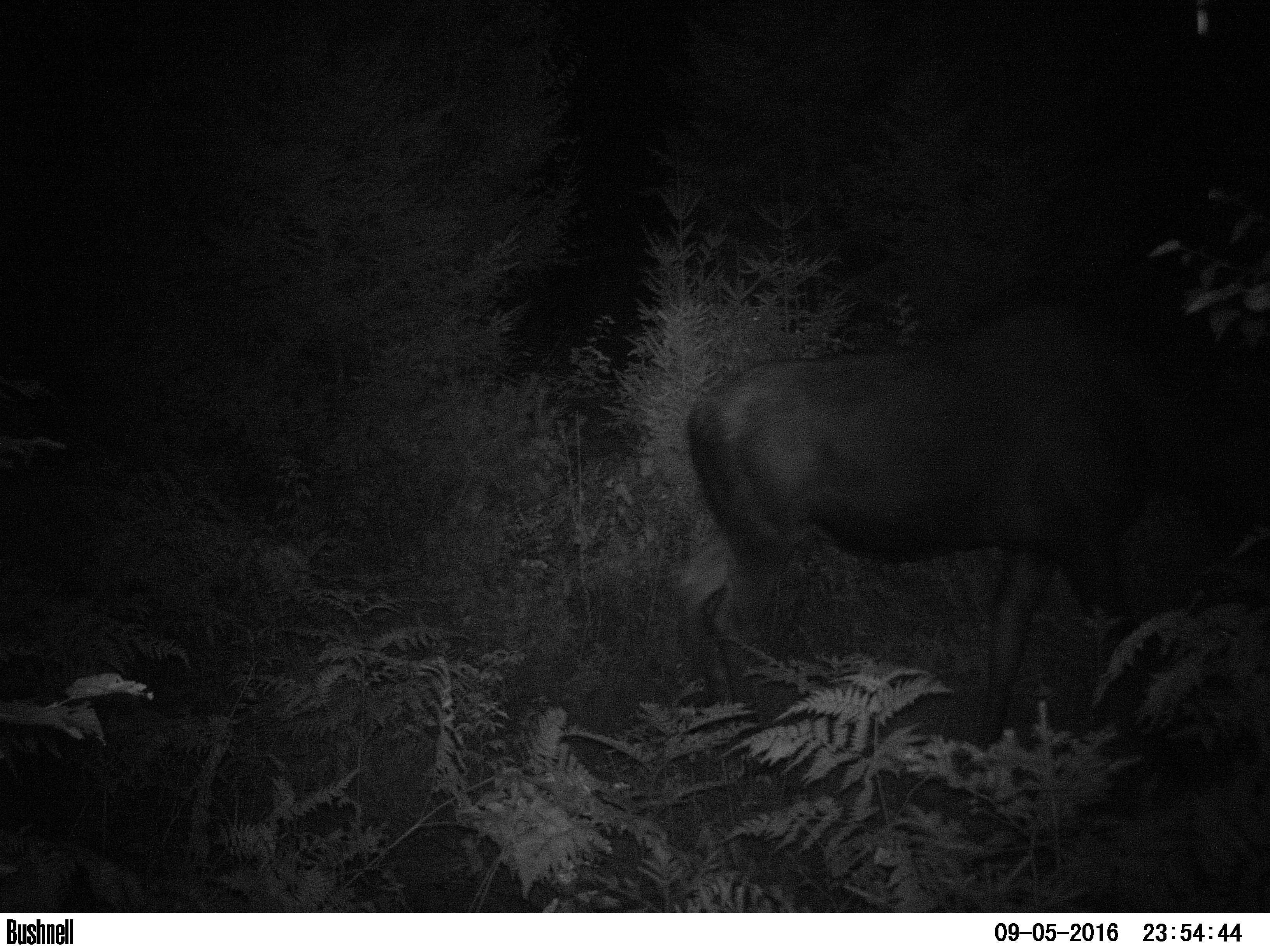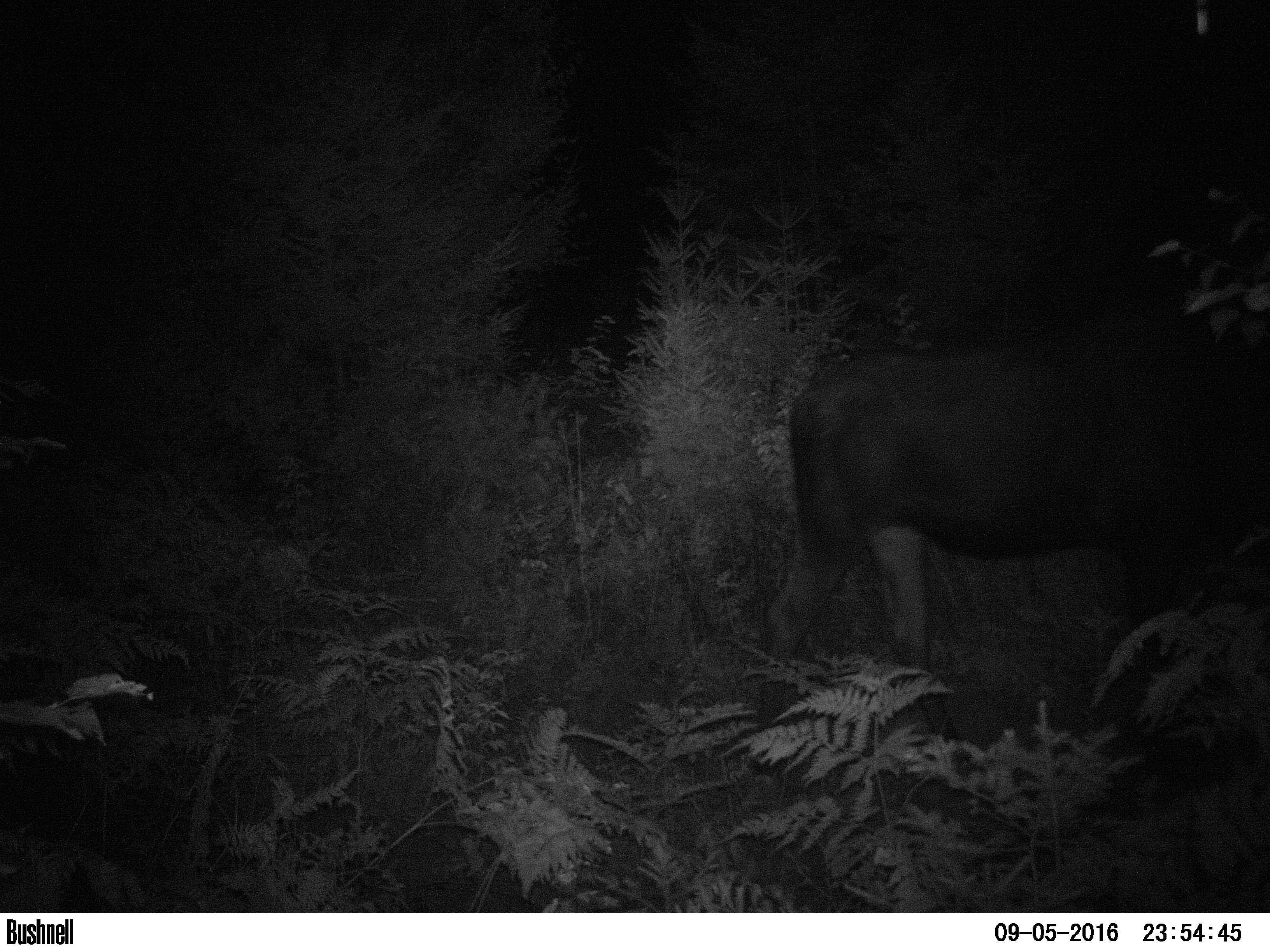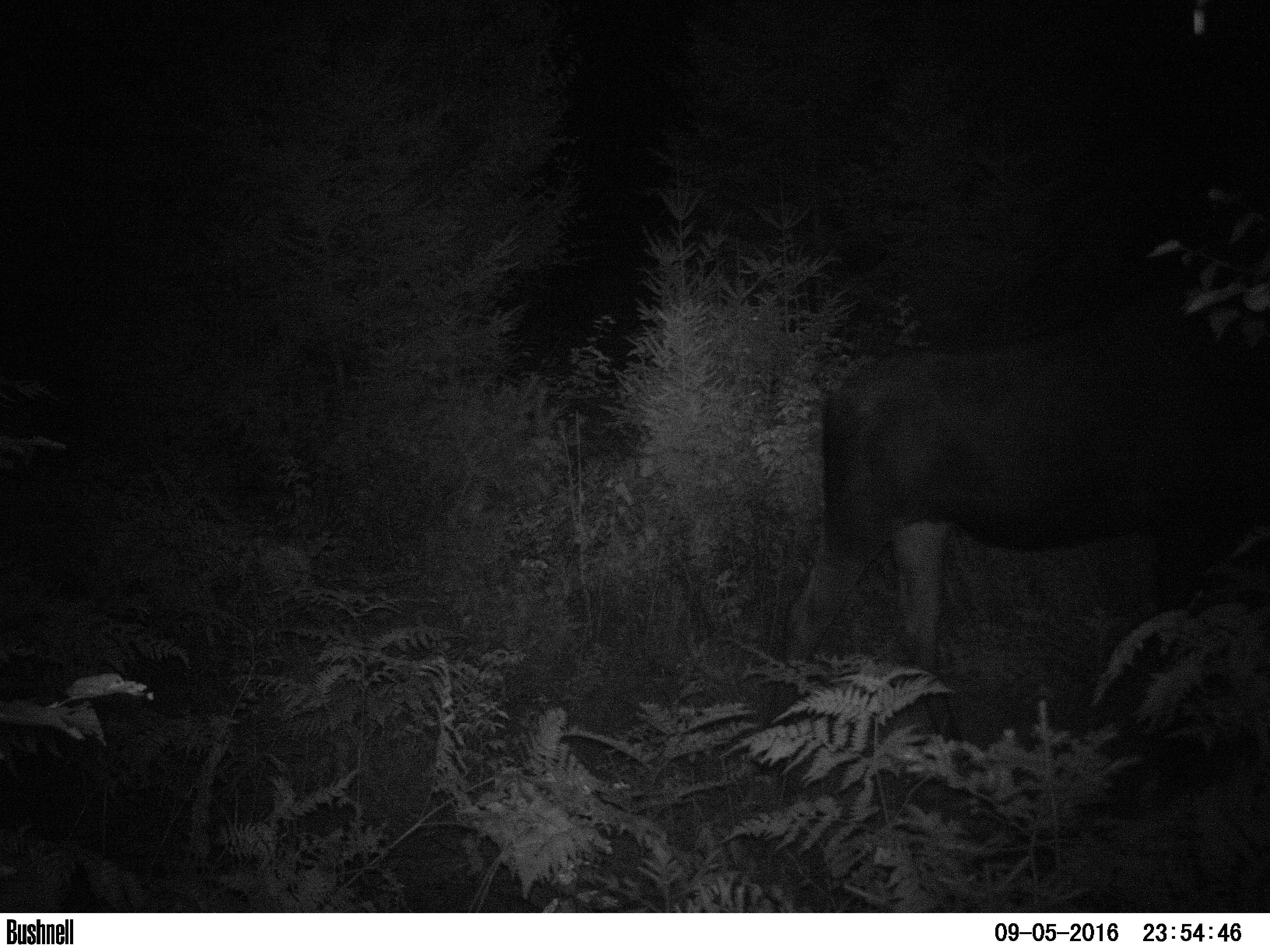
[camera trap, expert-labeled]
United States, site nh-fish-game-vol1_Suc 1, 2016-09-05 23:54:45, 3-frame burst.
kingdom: Animalia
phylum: Chordata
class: Mammalia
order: Artiodactyla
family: Cervidae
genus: Alces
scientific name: Alces alces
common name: moose